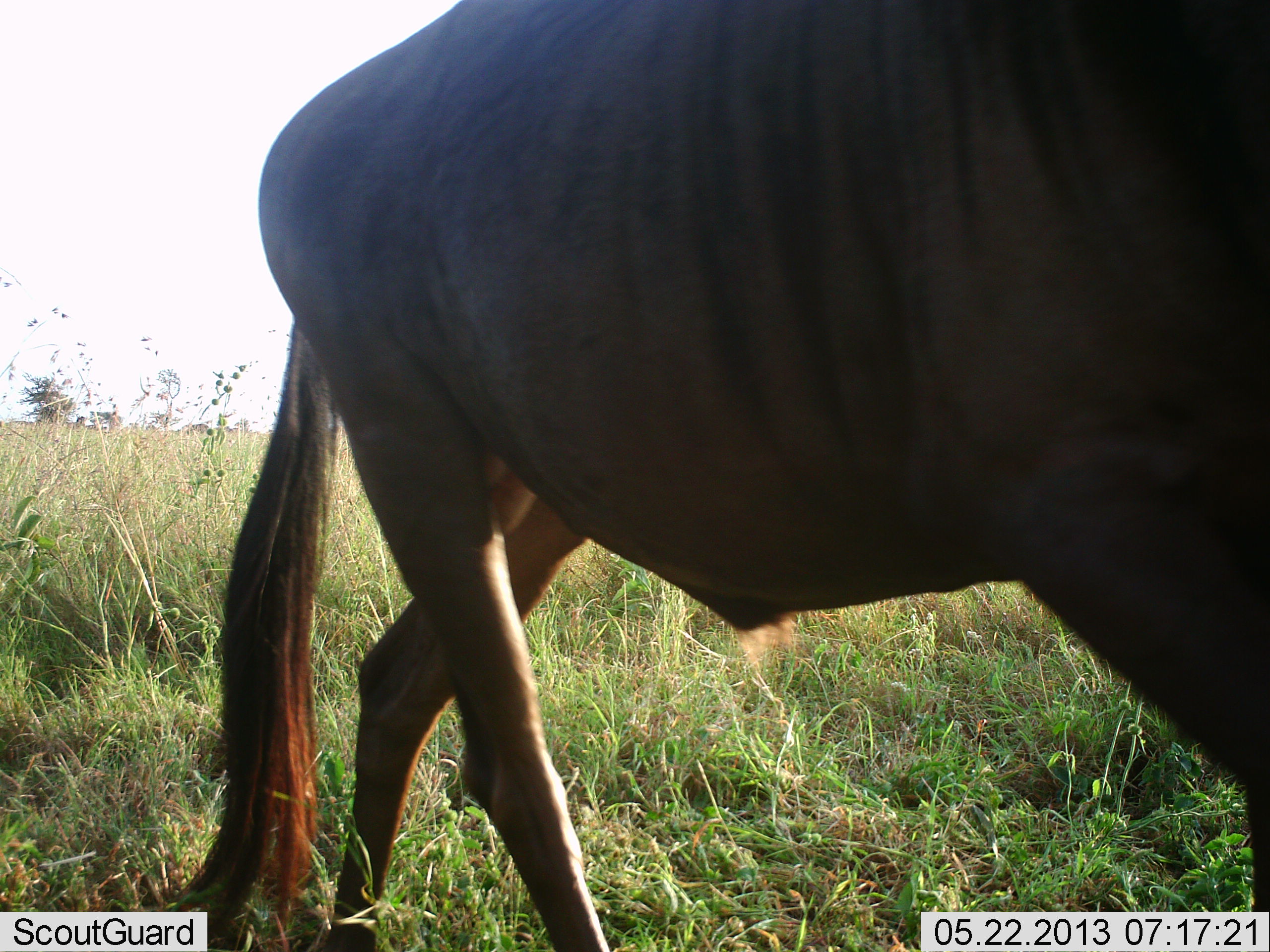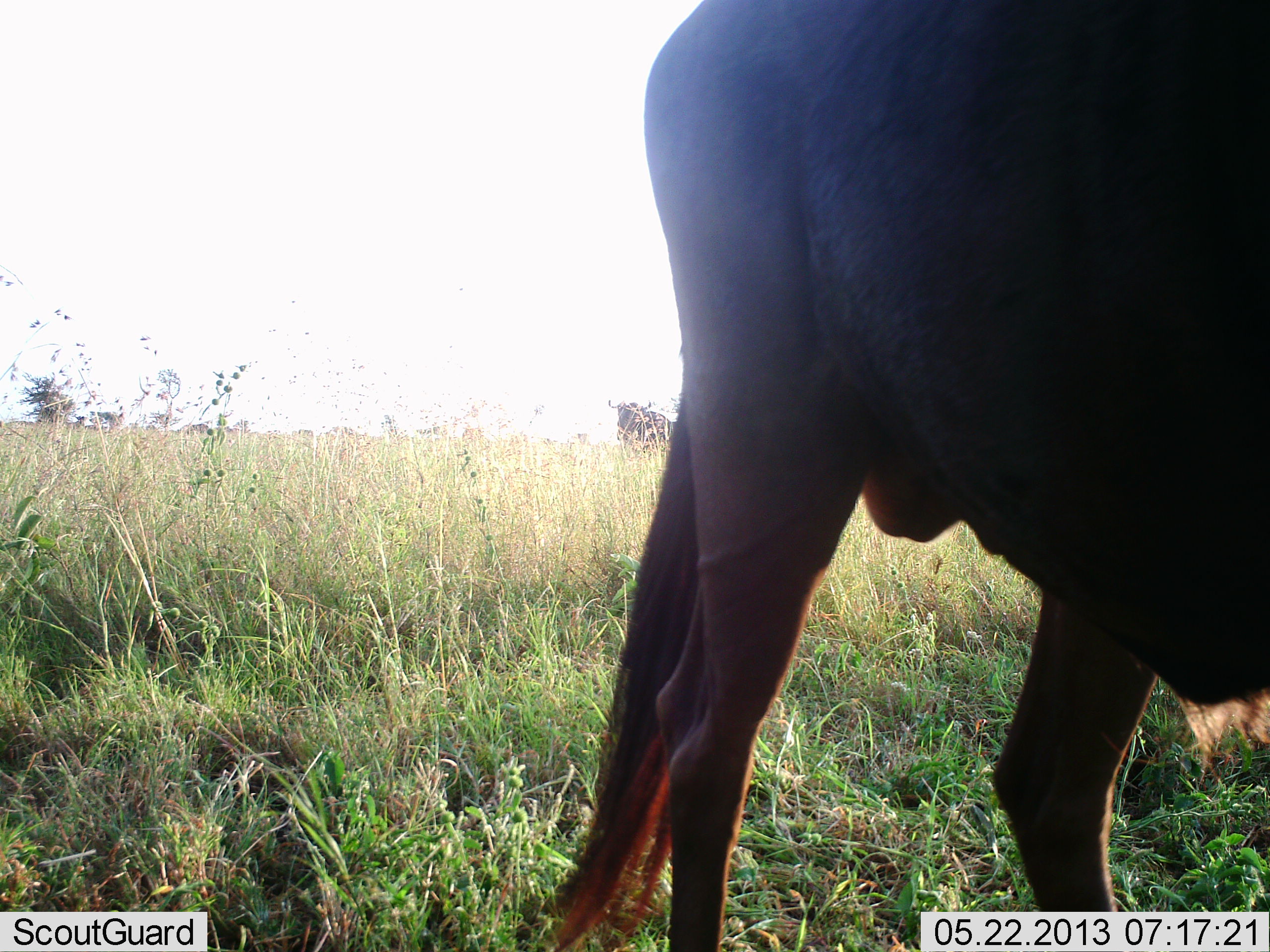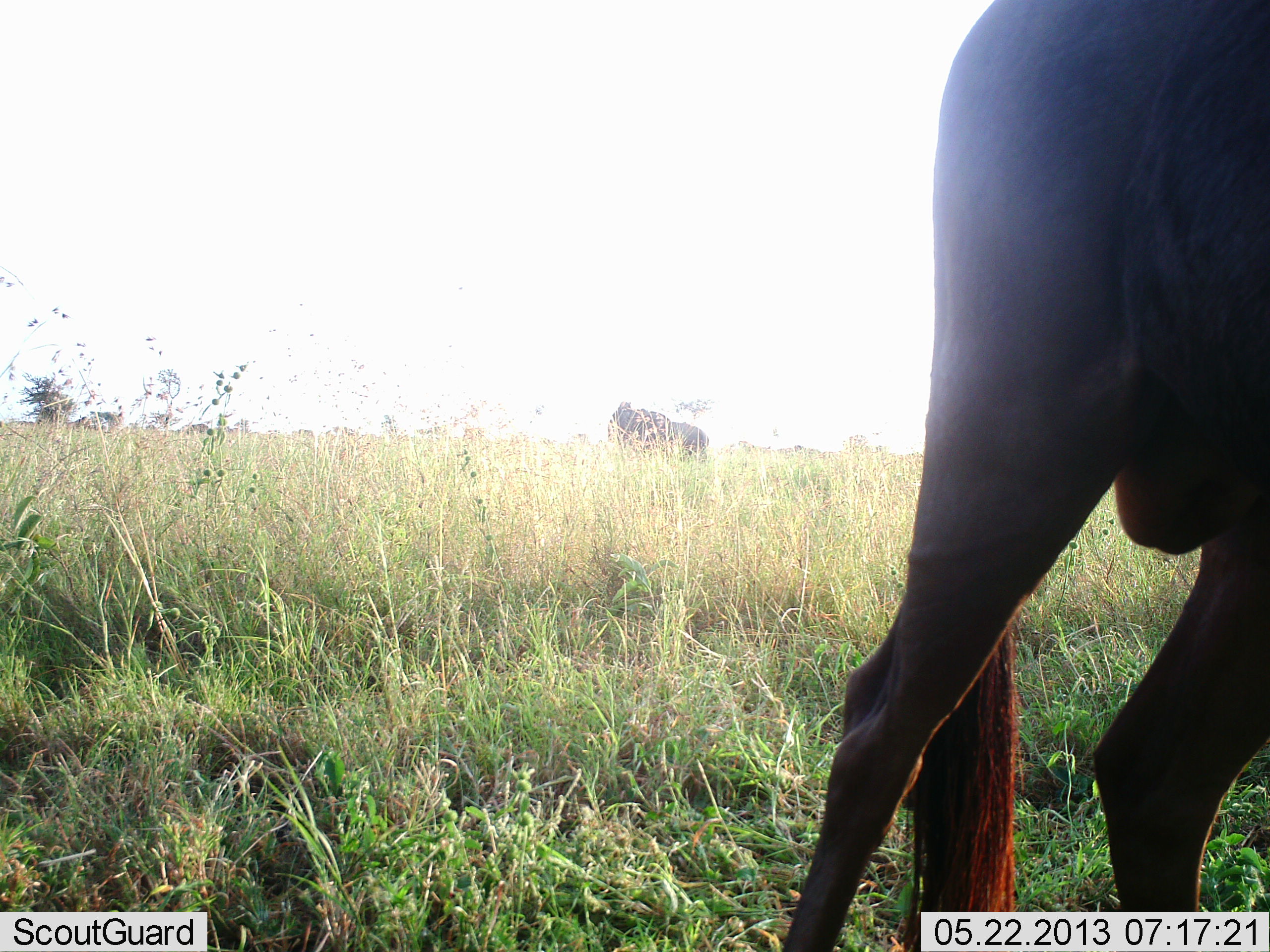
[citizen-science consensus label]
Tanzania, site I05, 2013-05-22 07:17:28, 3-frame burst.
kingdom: Animalia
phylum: Chordata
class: Mammalia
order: Artiodactyla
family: Bovidae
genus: Connochaetes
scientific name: Connochaetes taurinus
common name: blue wildebeest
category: wildebeest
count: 2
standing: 52%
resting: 0%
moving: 90%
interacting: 0%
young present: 0%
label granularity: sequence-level